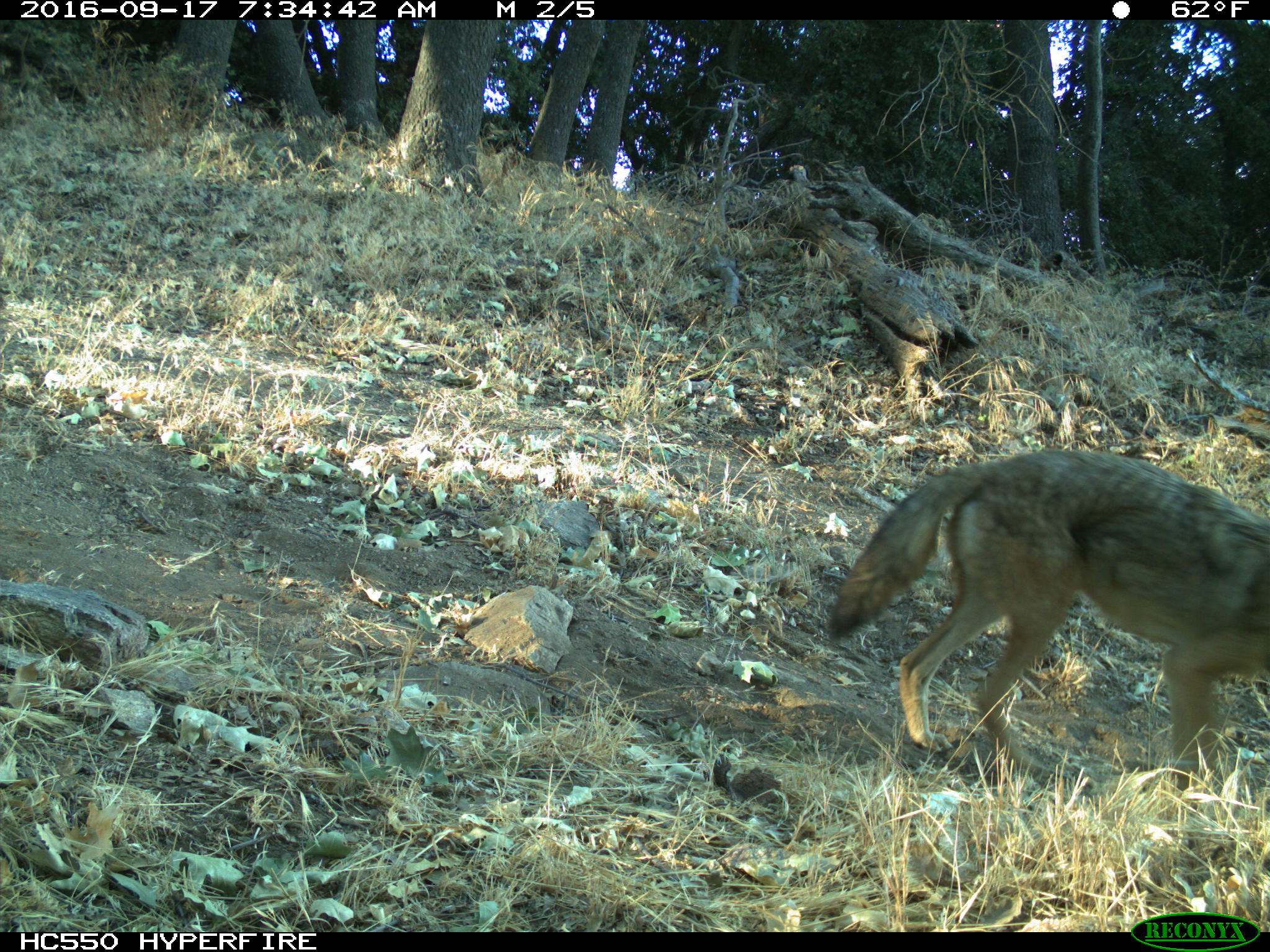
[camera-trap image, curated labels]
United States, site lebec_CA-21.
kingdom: Animalia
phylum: Chordata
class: Mammalia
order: Carnivora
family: Canidae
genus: Canis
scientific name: Canis latrans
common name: coyote